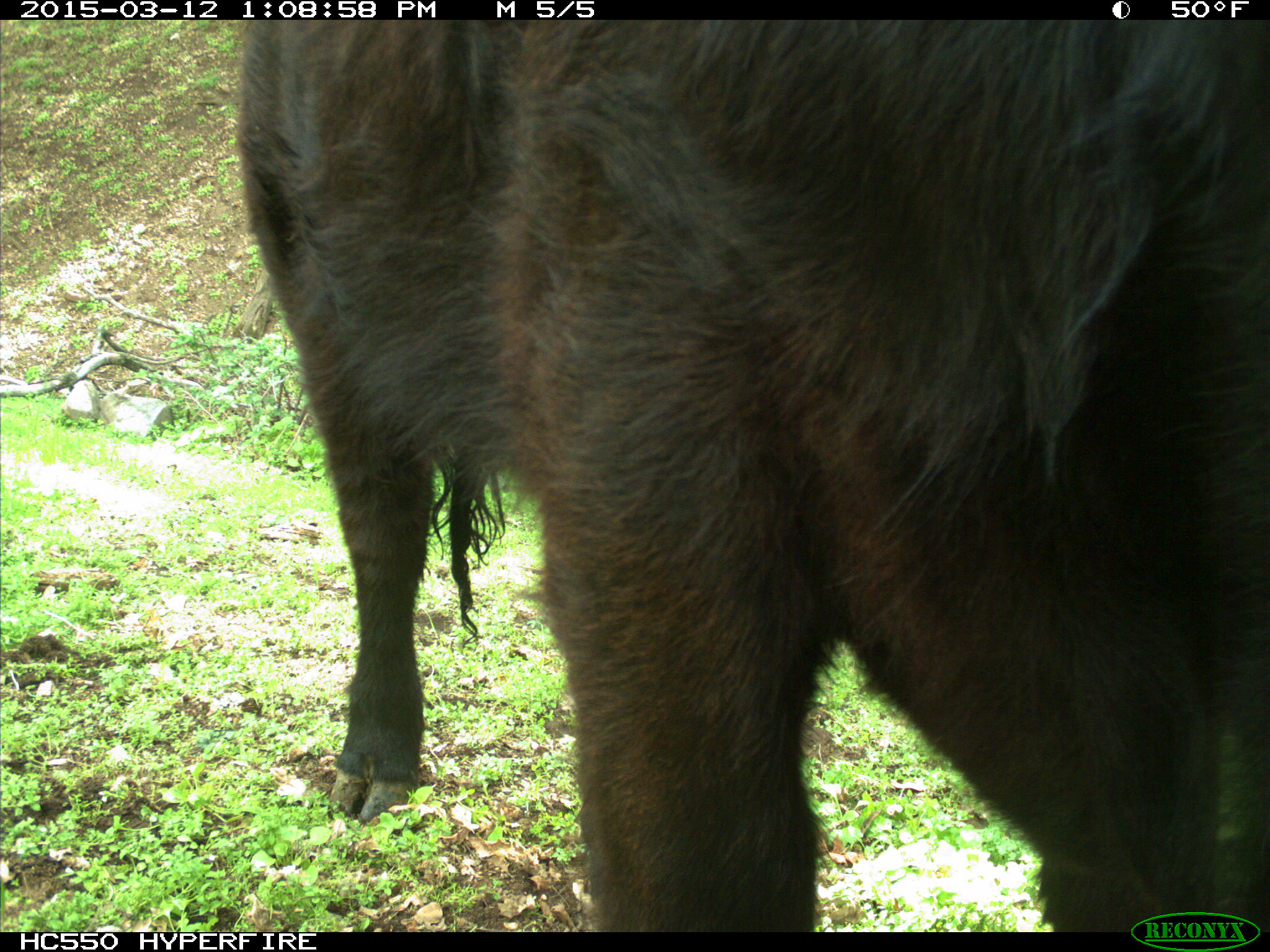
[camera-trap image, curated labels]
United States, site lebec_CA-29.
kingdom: Animalia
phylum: Chordata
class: Mammalia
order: Artiodactyla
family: Bovidae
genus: Bos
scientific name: Bos taurus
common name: domestic cow